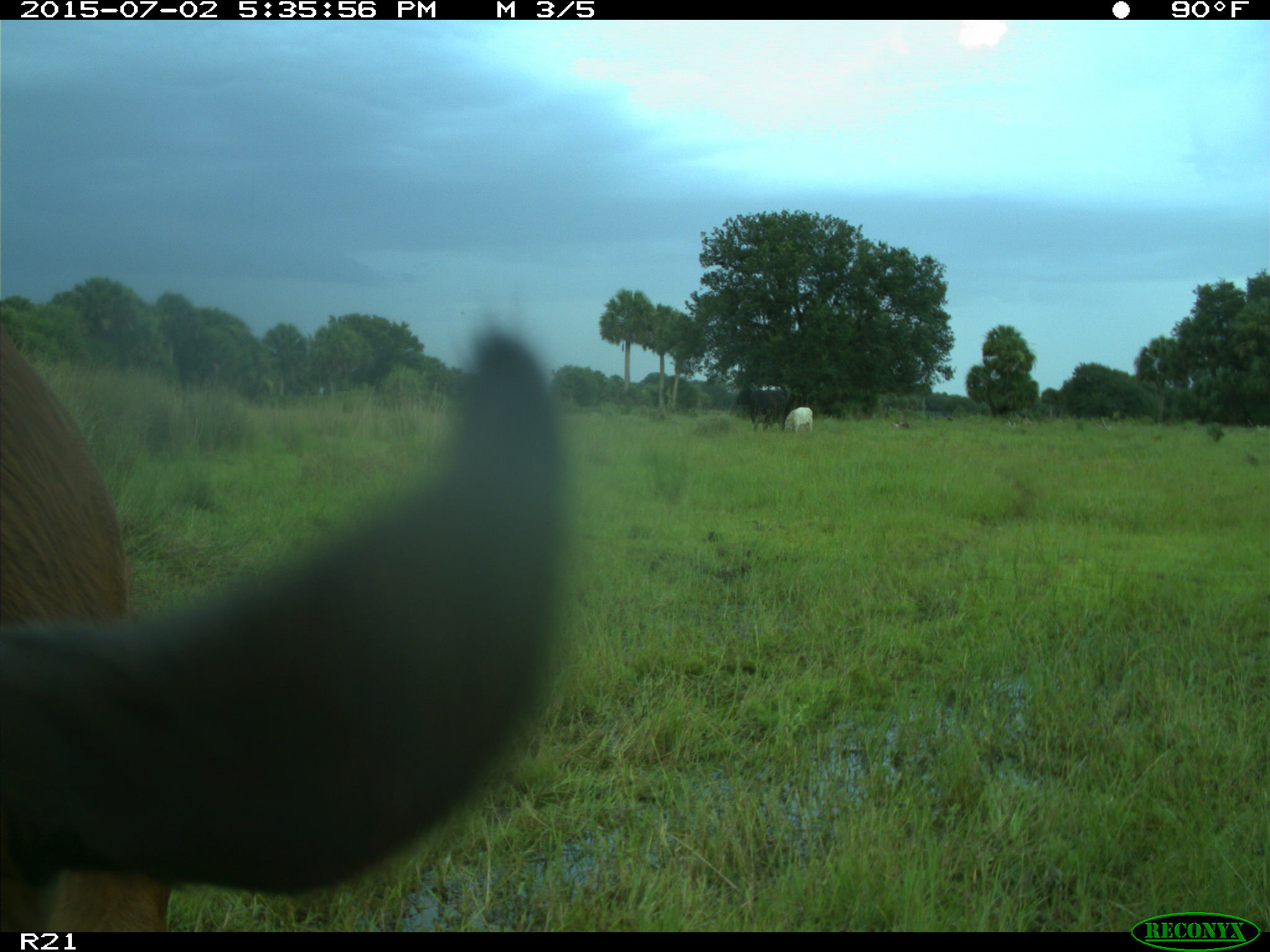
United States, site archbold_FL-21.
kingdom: Animalia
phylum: Chordata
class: Mammalia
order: Artiodactyla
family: Bovidae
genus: Bos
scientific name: Bos taurus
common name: domestic cow